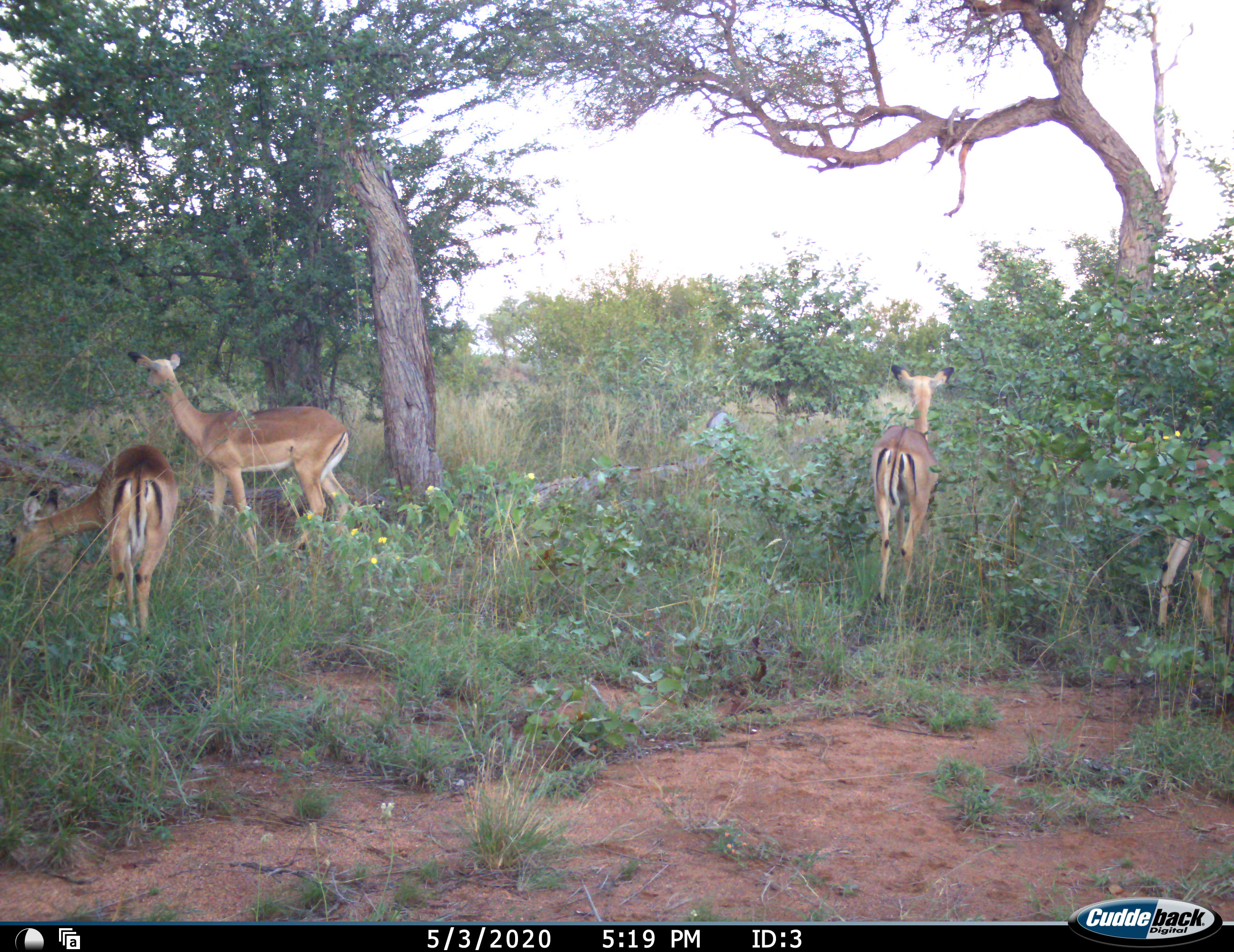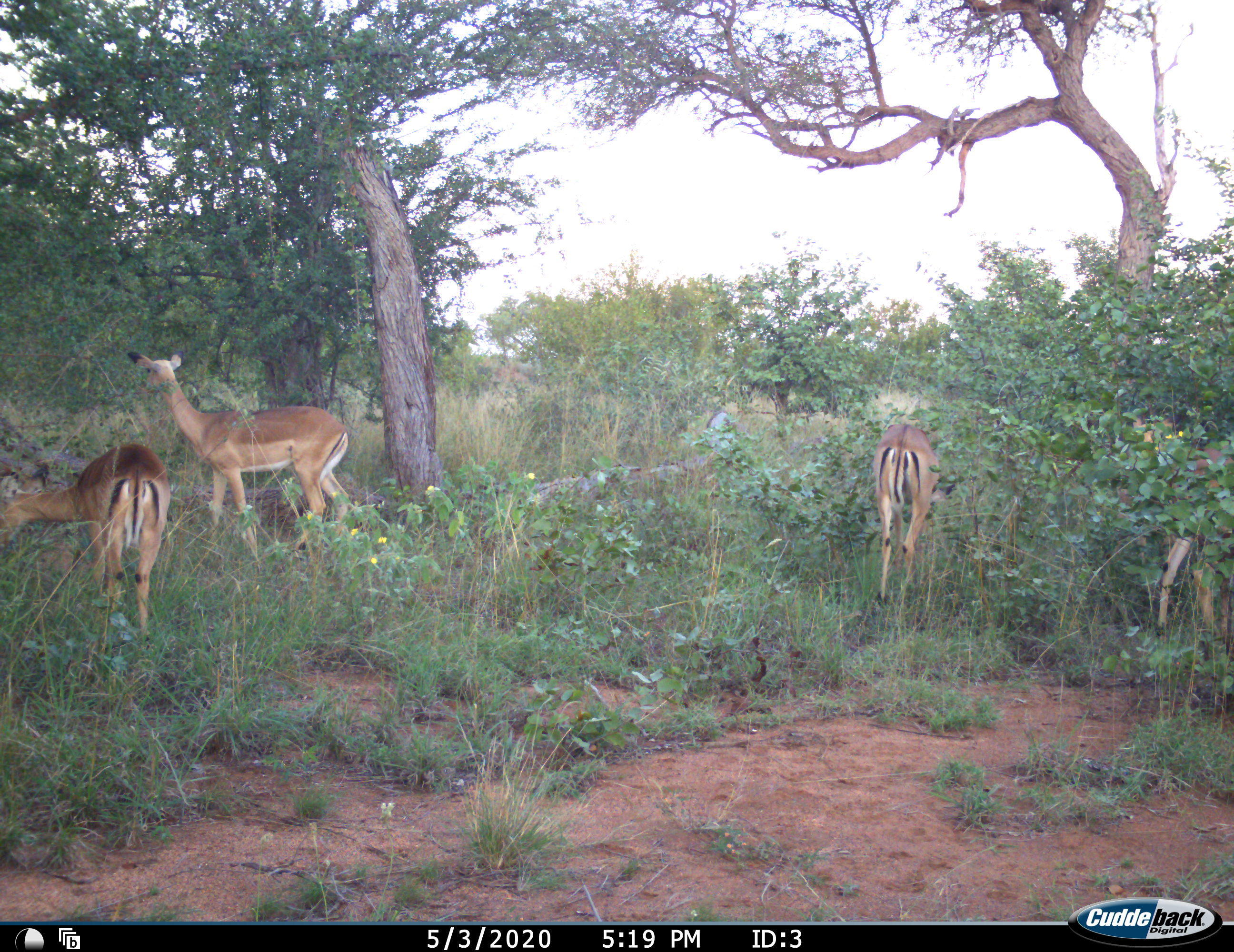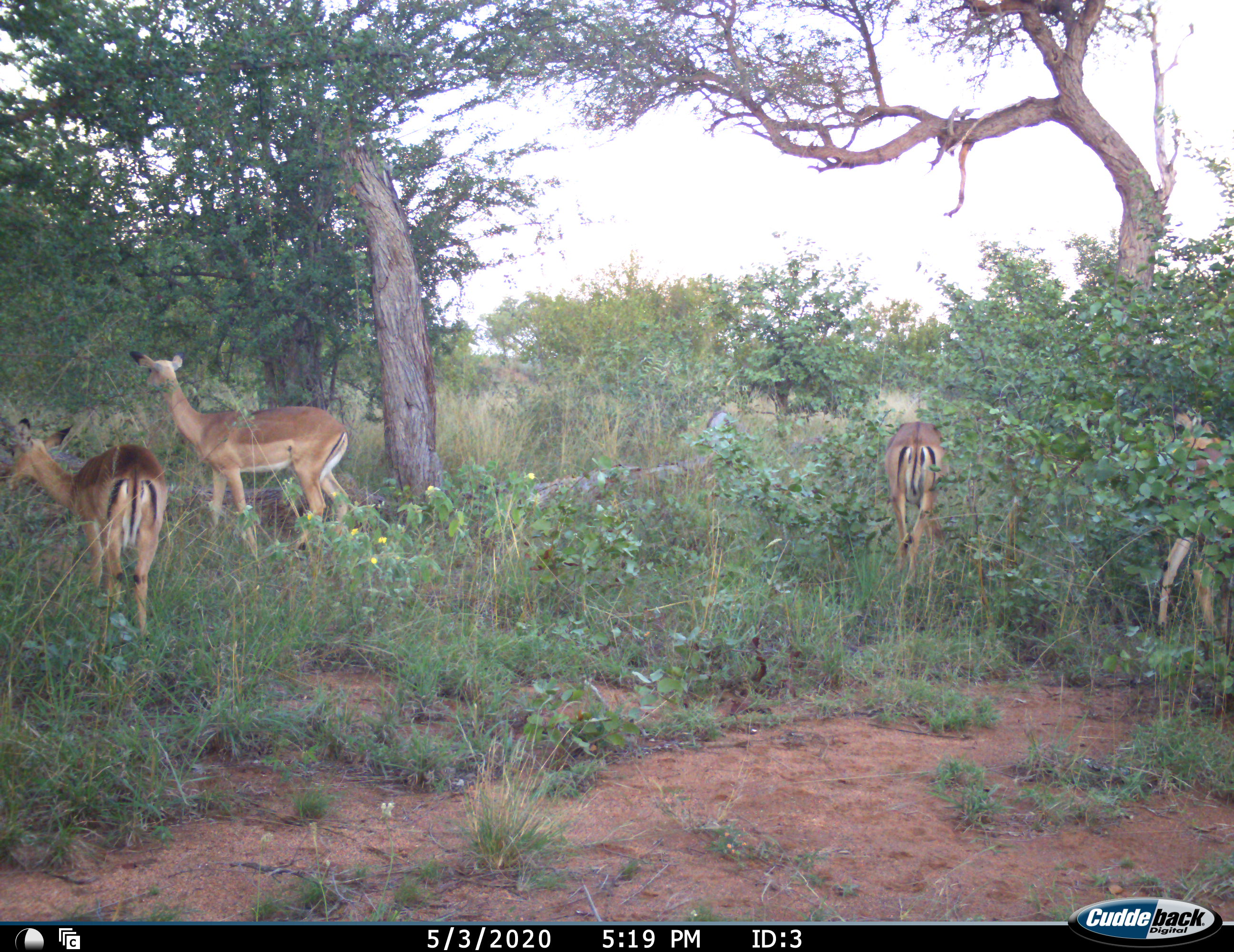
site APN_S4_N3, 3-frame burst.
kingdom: Animalia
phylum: Chordata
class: Mammalia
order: Artiodactyla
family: Bovidae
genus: Aepyceros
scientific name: Aepyceros melampus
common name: impala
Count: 4.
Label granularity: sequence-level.